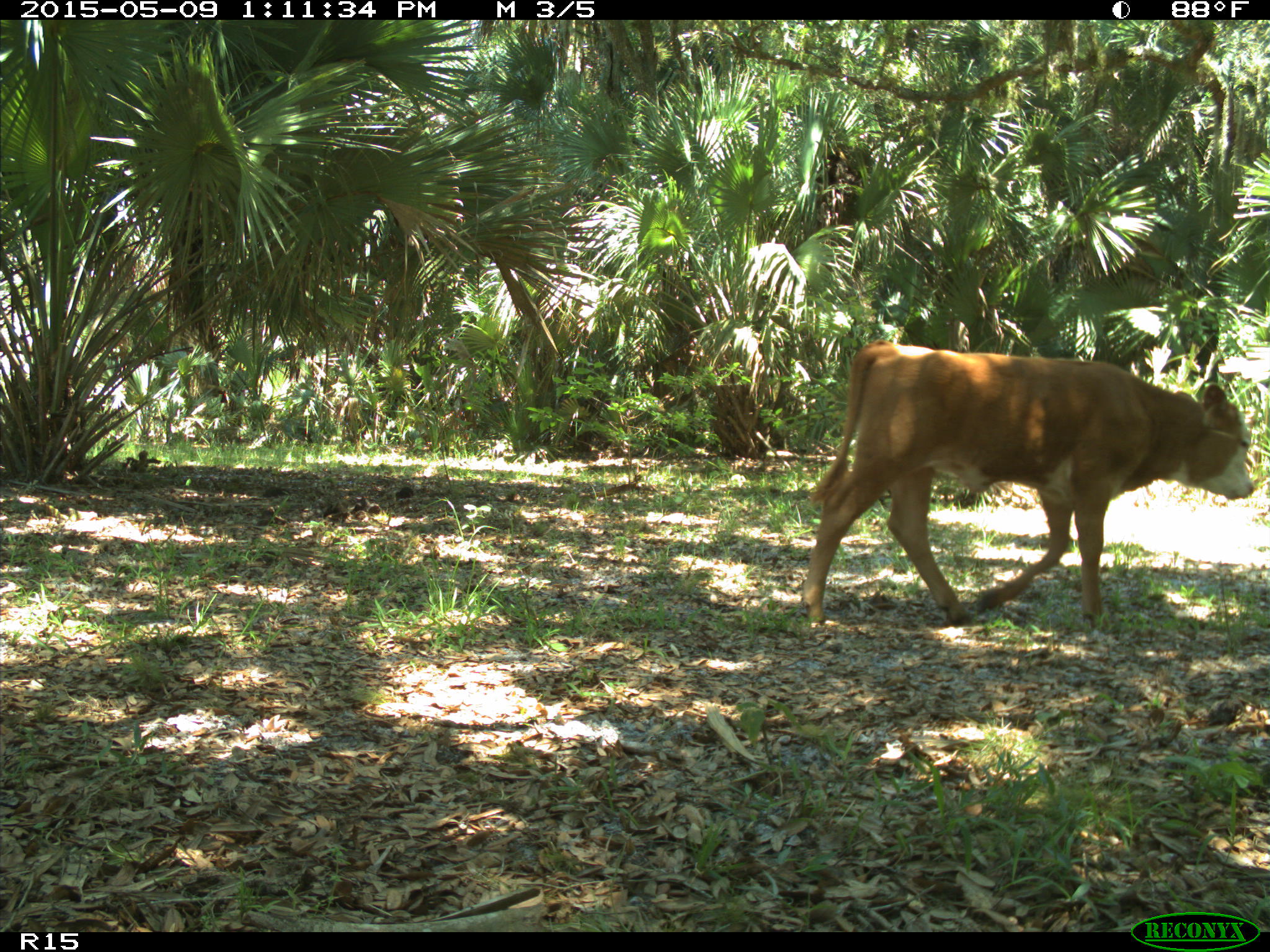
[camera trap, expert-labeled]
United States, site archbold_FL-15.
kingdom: Animalia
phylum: Chordata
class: Mammalia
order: Artiodactyla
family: Bovidae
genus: Bos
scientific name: Bos taurus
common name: domestic cow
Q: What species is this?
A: Bos taurus (domestic cow).